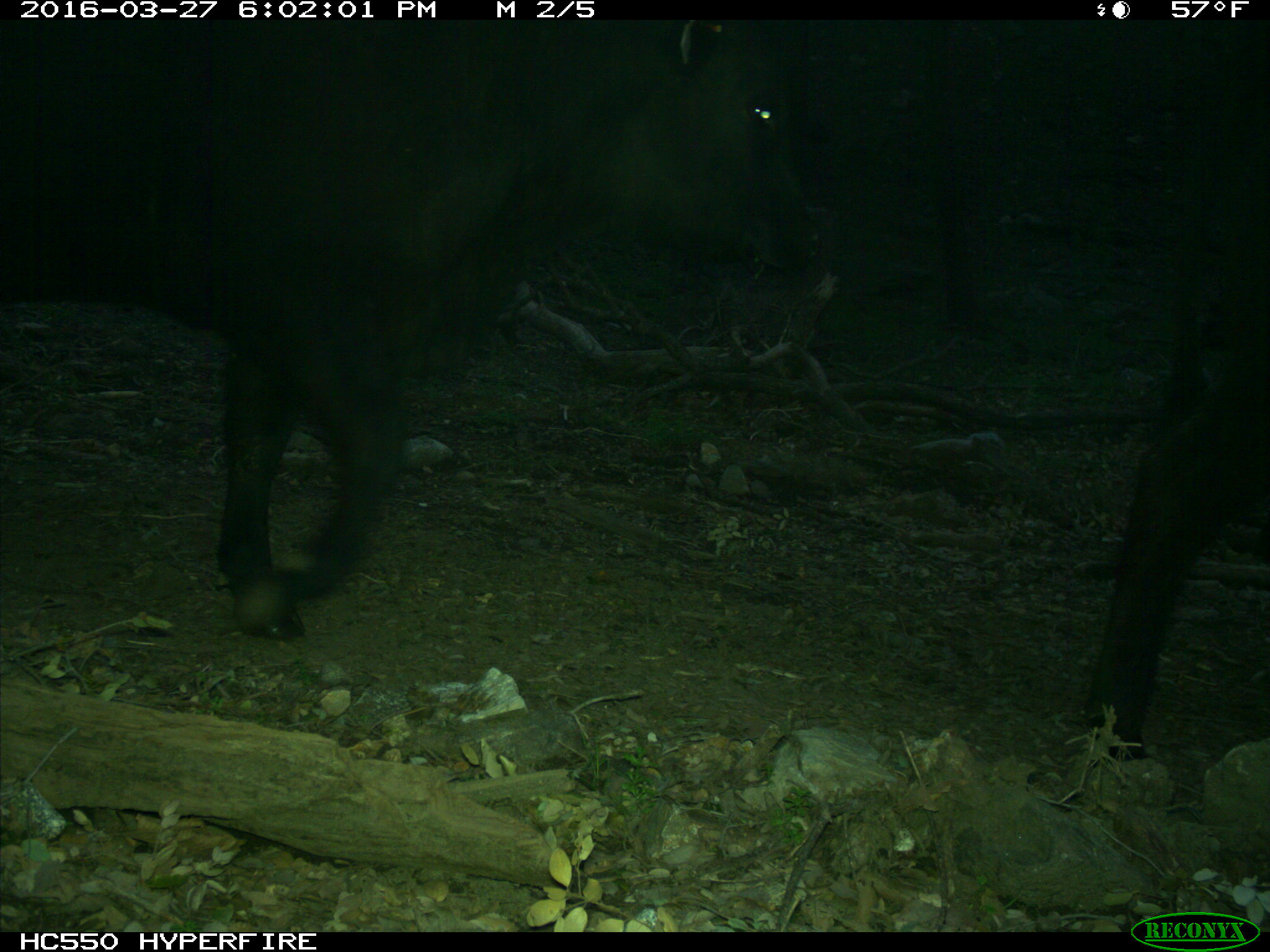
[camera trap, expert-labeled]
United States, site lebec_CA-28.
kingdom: Animalia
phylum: Chordata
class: Mammalia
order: Artiodactyla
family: Bovidae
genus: Bos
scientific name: Bos taurus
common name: domestic cow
Bos taurus (domestic cow).